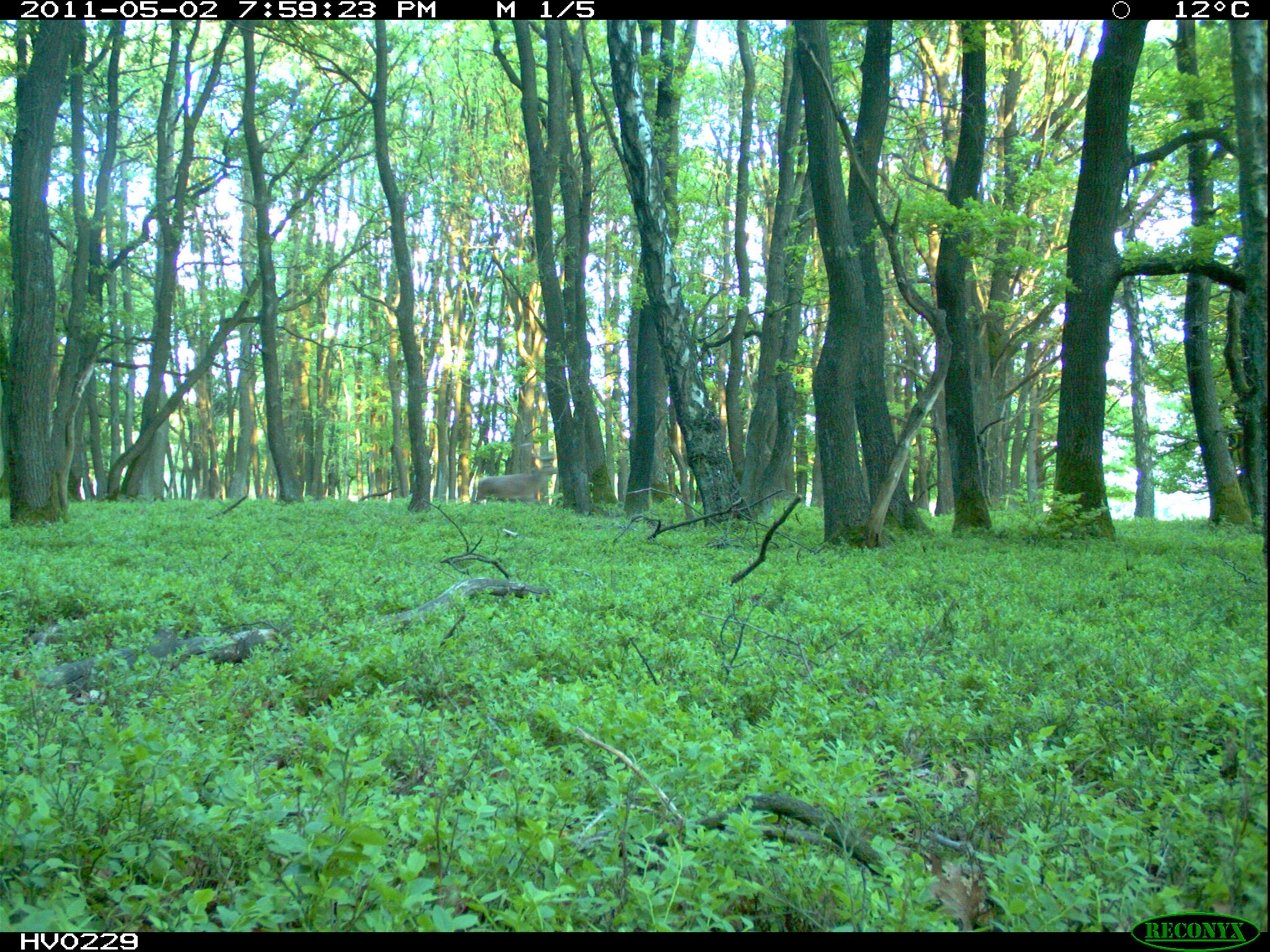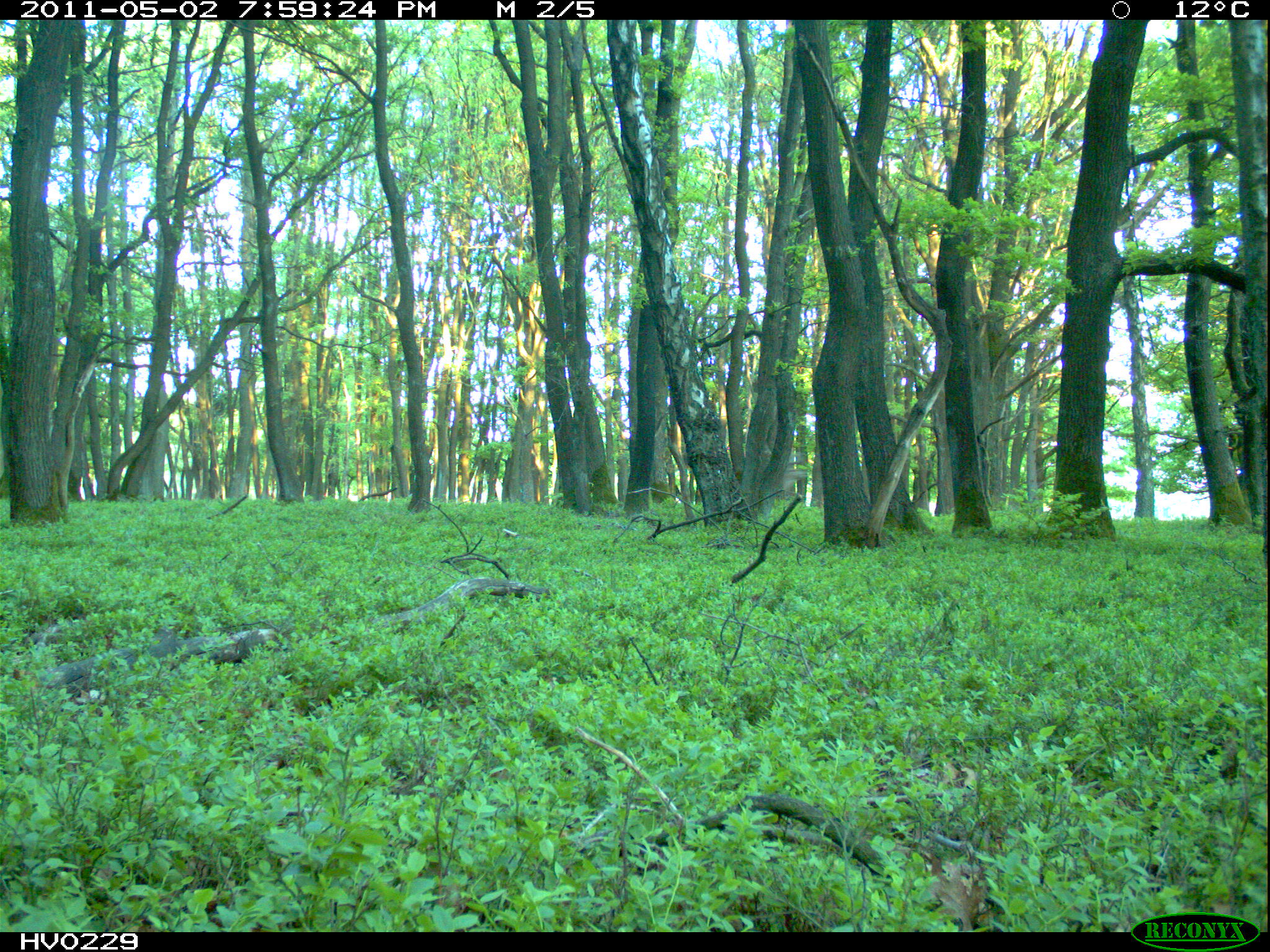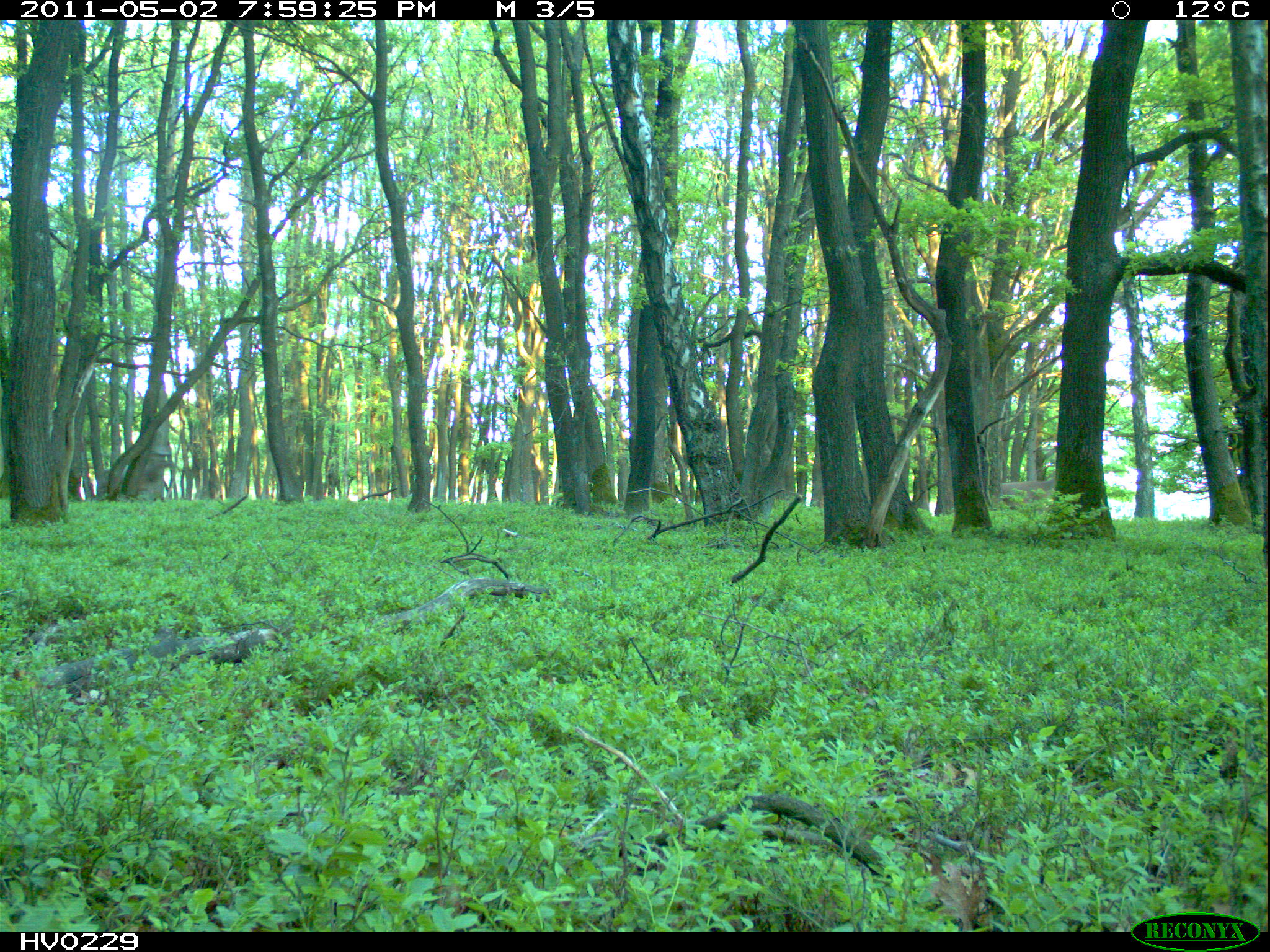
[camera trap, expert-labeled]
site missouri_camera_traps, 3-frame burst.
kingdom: Animalia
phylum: Chordata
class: Mammalia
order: Artiodactyla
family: Cervidae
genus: Cervus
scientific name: Cervus elaphus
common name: red deer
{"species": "red deer (Cervus elaphus)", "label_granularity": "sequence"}